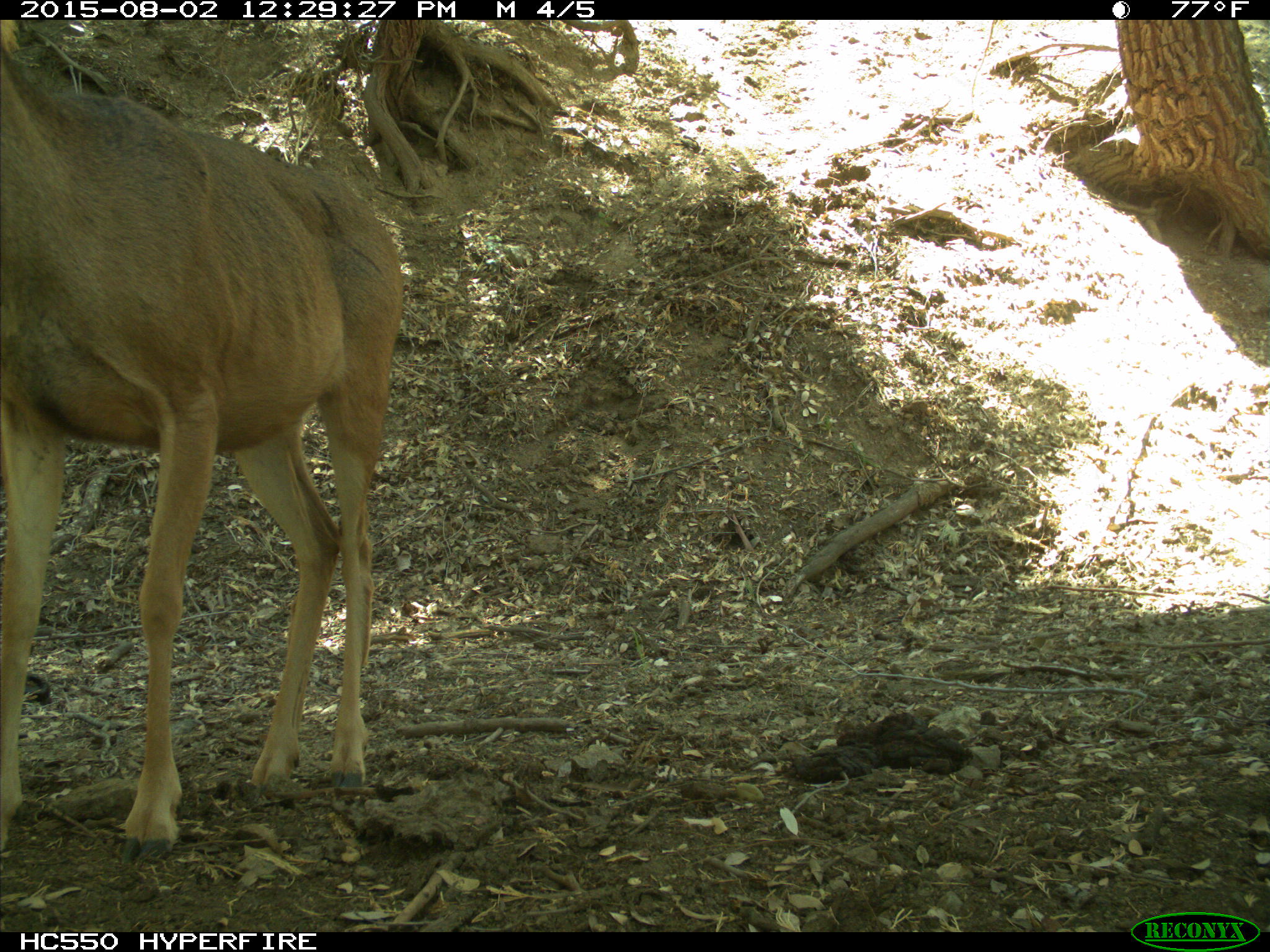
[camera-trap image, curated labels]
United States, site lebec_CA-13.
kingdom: Animalia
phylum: Chordata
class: Mammalia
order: Artiodactyla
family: Cervidae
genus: Odocoileus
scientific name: Odocoileus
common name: deer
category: unidentified deer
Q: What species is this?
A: Unidentified deer (deer) (Odocoileus).